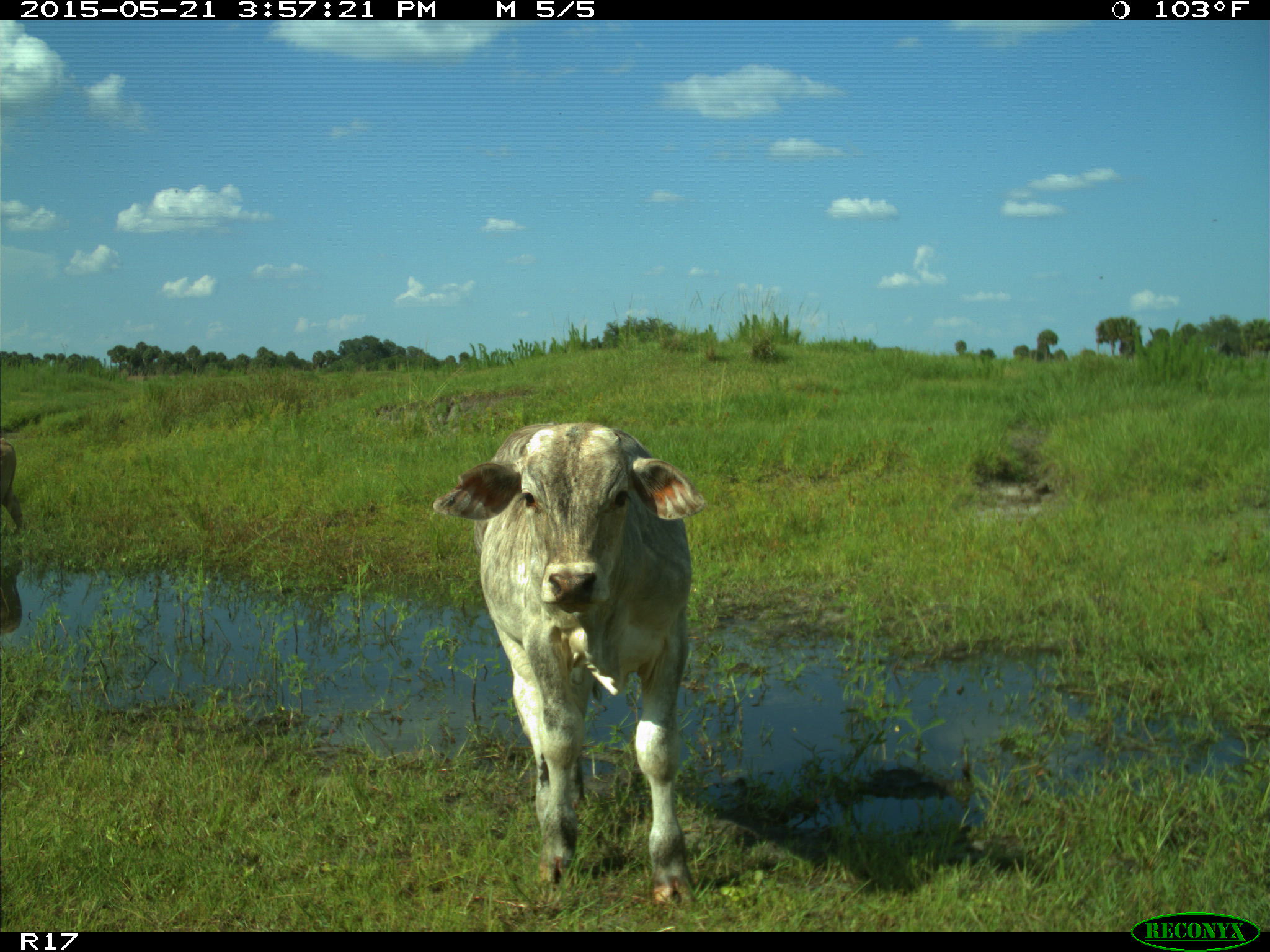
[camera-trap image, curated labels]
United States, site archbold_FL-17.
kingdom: Animalia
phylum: Chordata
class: Mammalia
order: Artiodactyla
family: Bovidae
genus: Bos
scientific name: Bos taurus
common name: domestic cow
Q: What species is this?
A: Bos taurus (domestic cow).